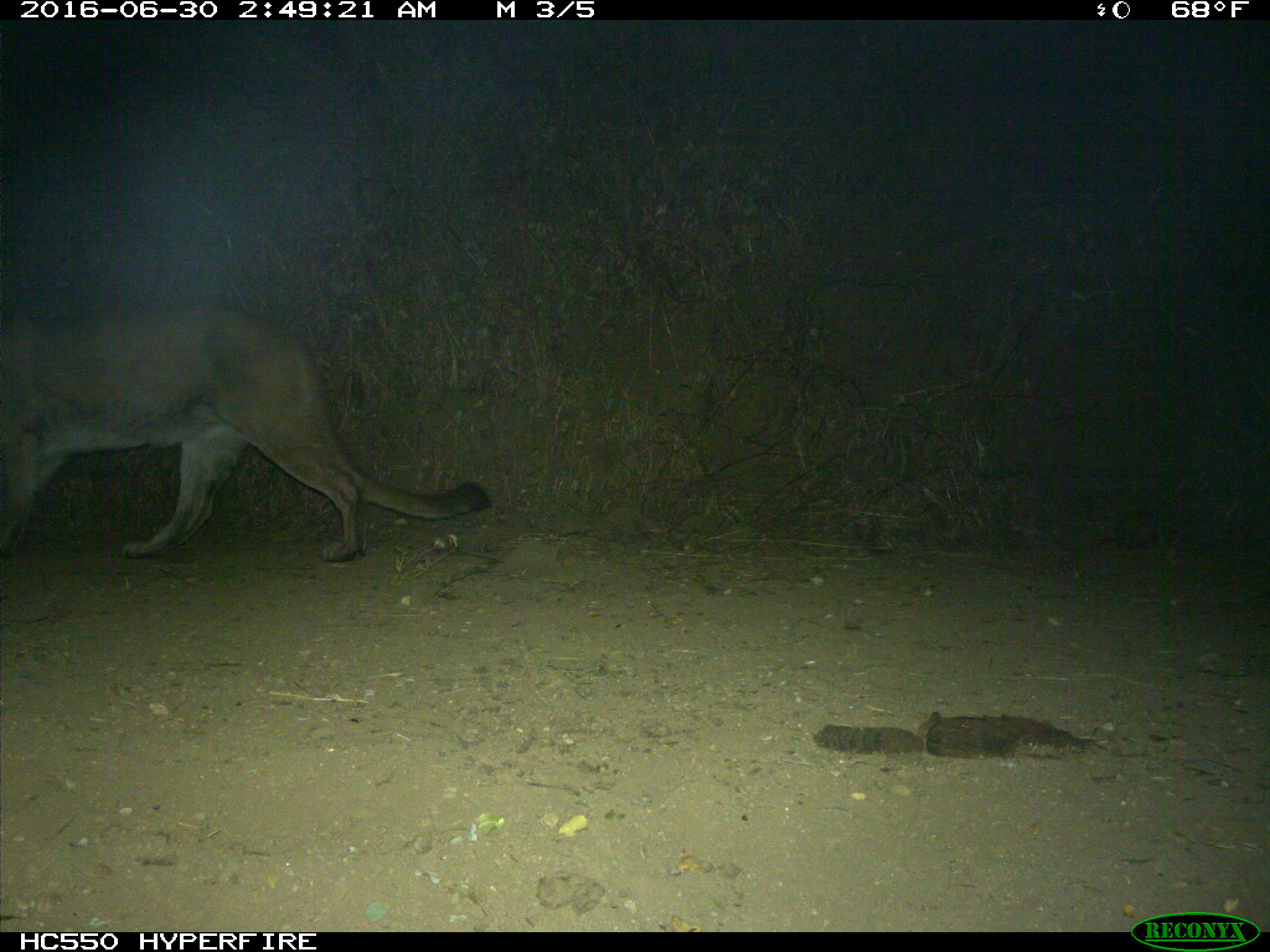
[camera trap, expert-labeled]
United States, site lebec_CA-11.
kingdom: Animalia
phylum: Chordata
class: Mammalia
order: Carnivora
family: Felidae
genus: Puma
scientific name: Puma concolor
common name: mountain lion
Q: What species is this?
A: Puma concolor (mountain lion).